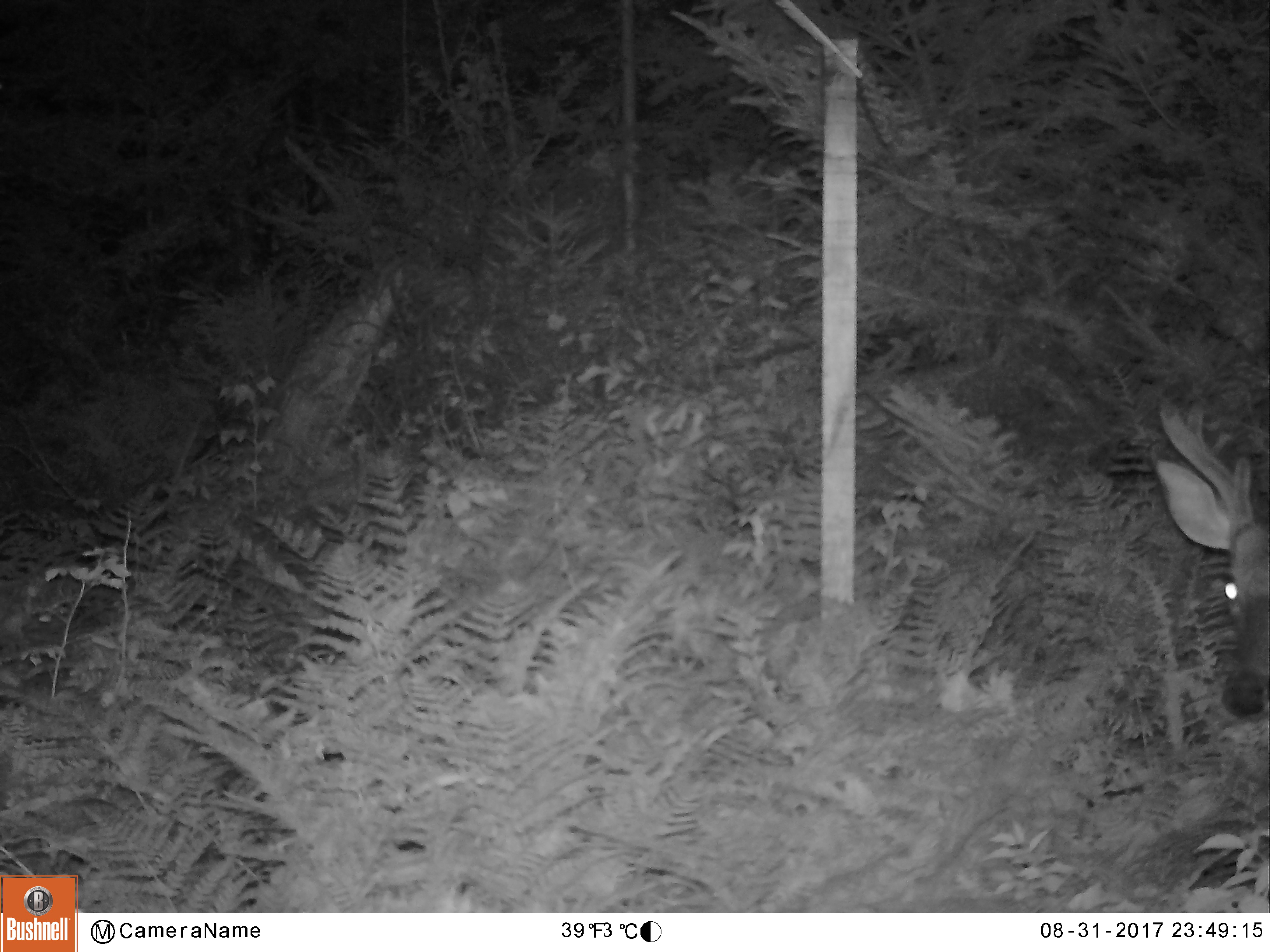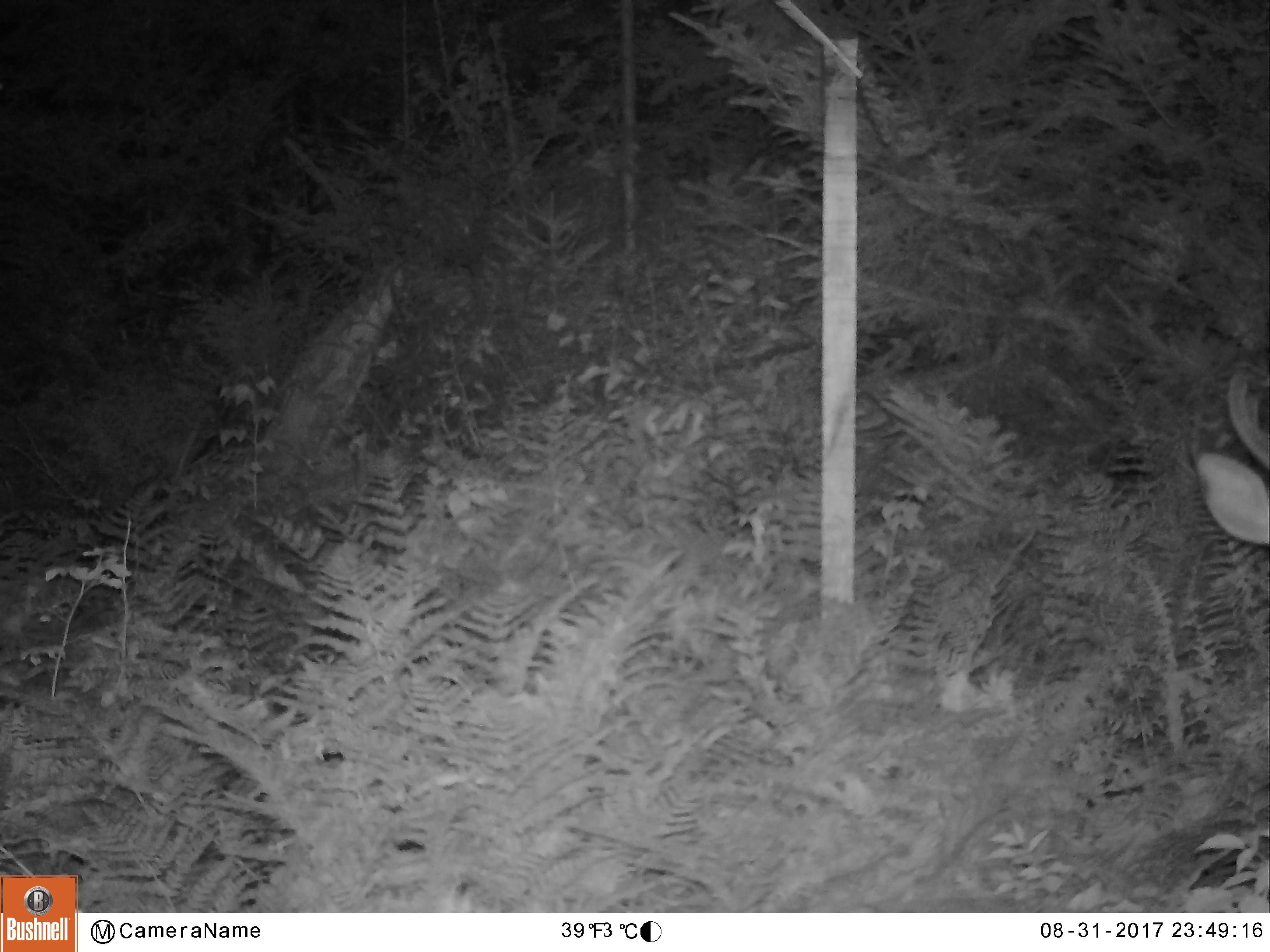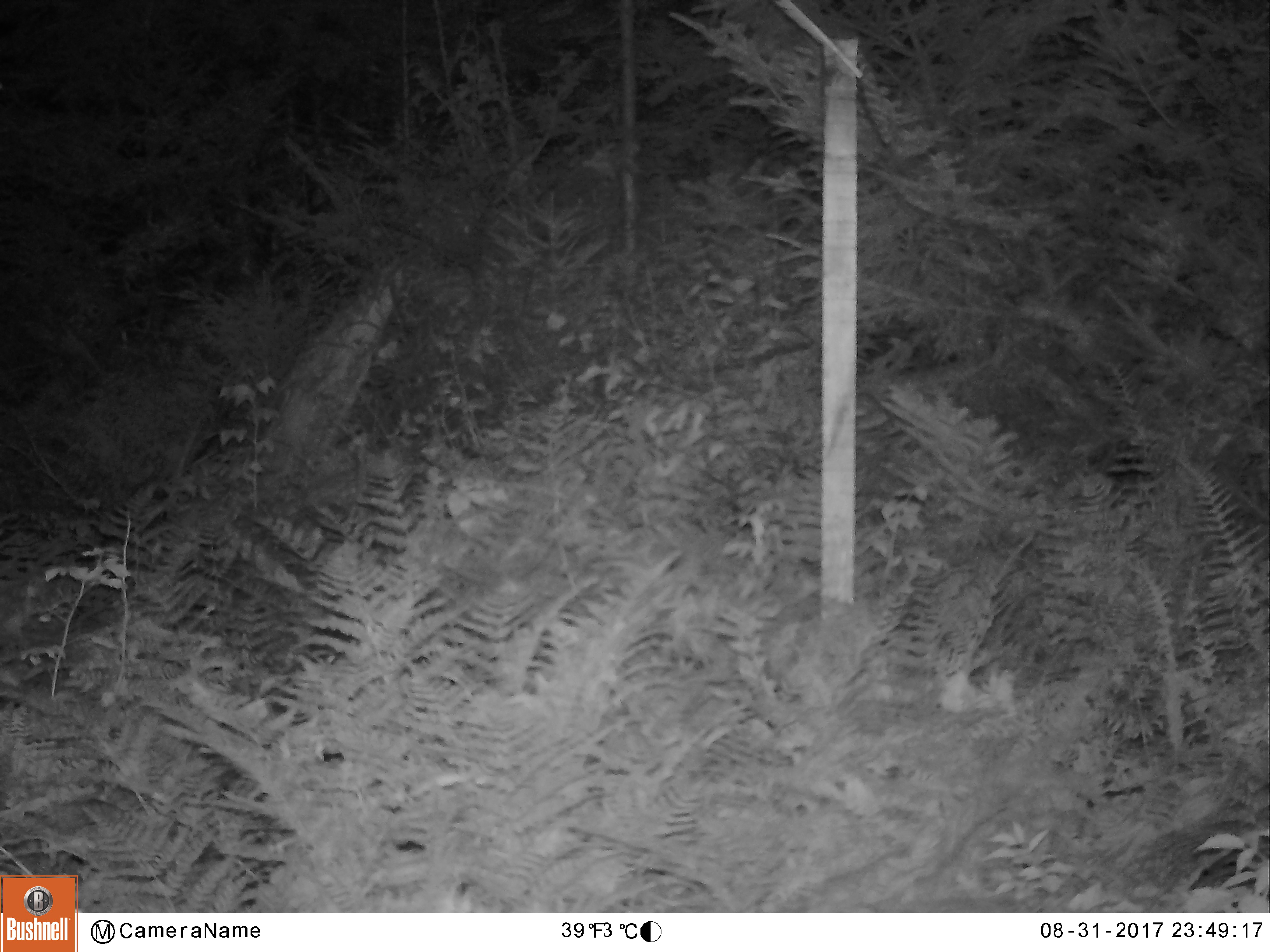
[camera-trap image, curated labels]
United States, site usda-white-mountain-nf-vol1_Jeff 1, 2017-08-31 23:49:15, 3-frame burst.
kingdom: Animalia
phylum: Chordata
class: Mammalia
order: Artiodactyla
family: Cervidae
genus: Odocoileus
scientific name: Odocoileus virginianus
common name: white-tailed deer